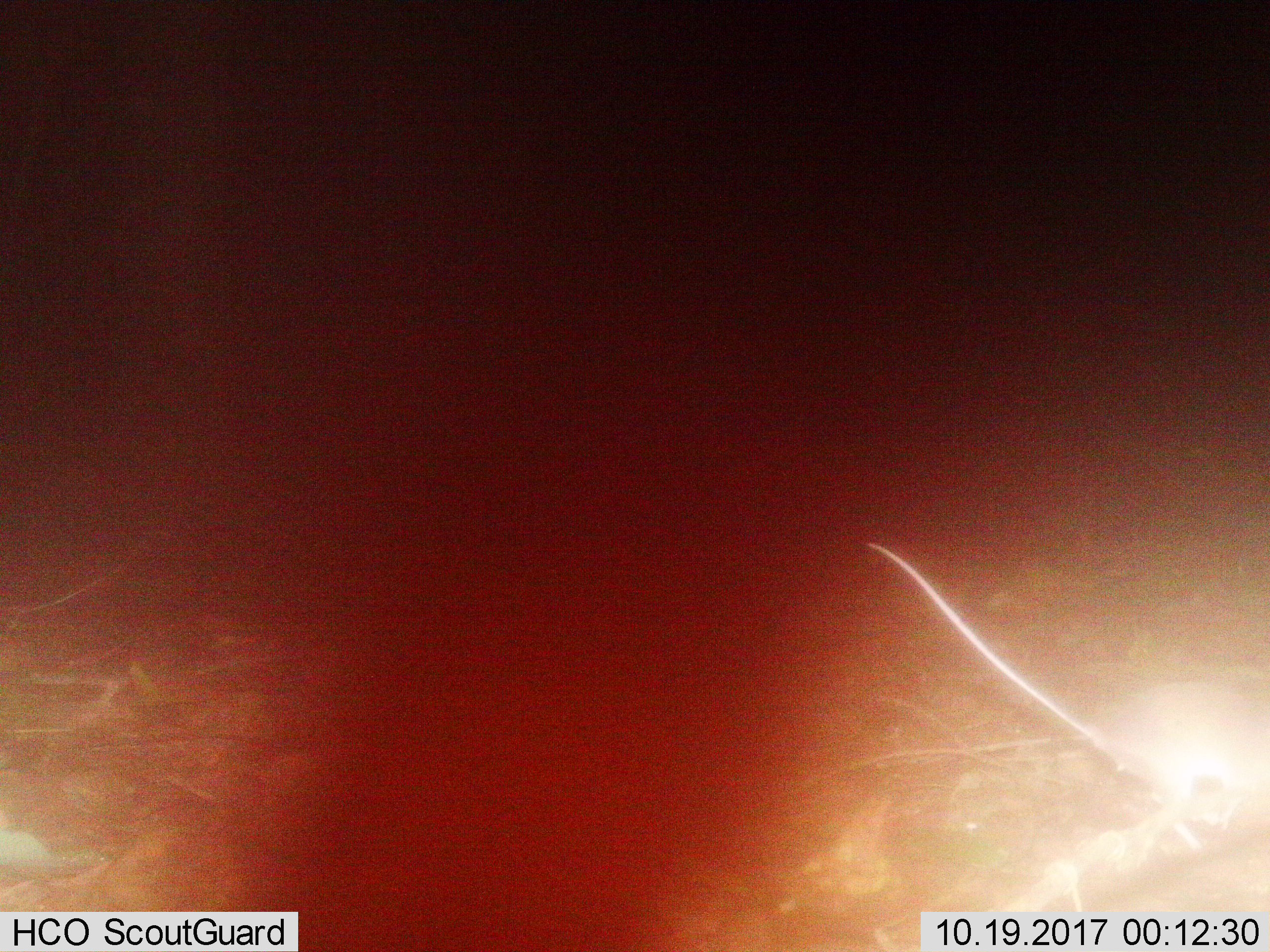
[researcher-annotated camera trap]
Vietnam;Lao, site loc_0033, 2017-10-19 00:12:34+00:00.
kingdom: Animalia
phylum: Chordata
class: Mammalia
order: Rodentia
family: Muridae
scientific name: Muridae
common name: old-world mice and rats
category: unidentified murid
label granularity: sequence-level